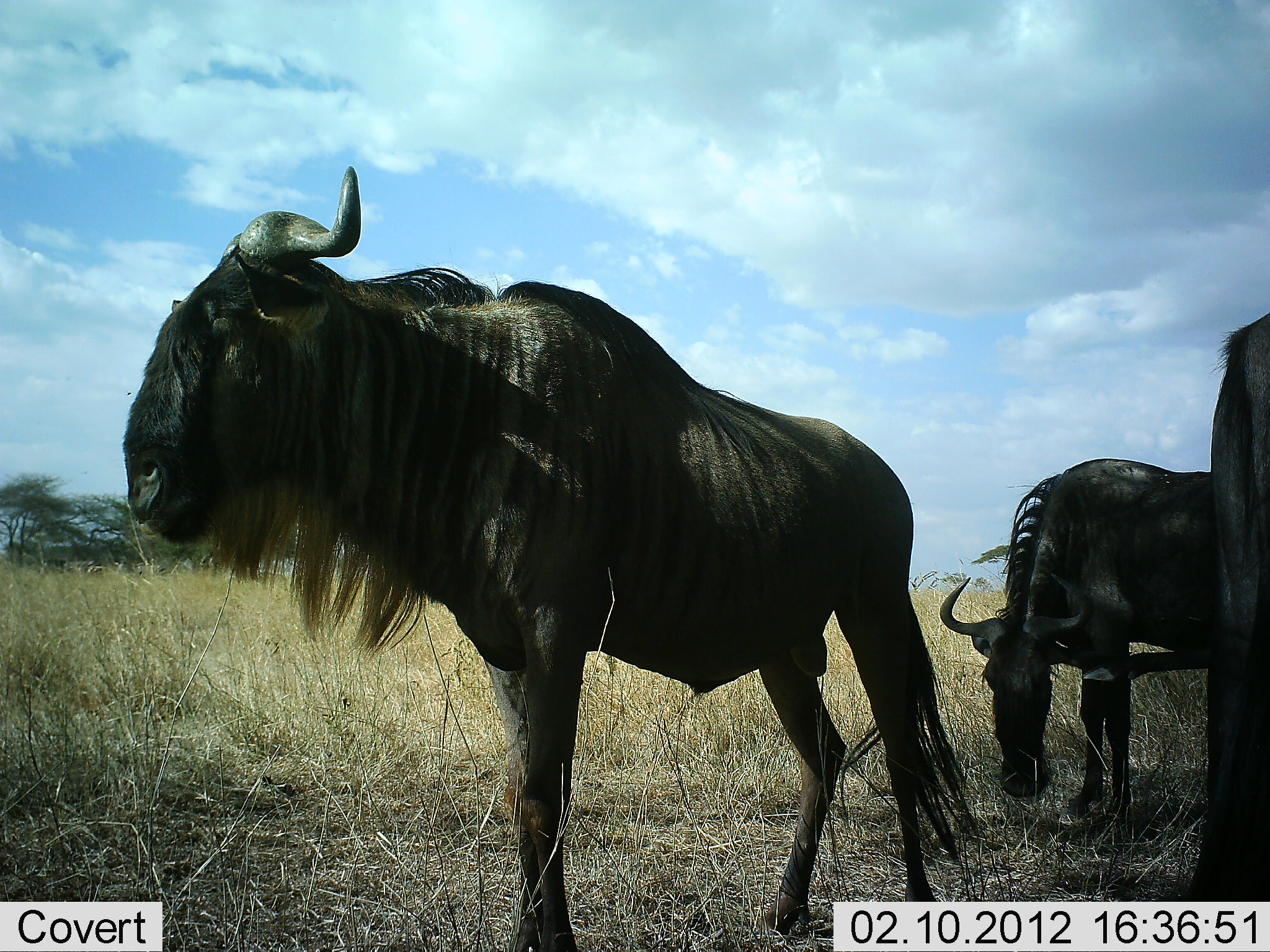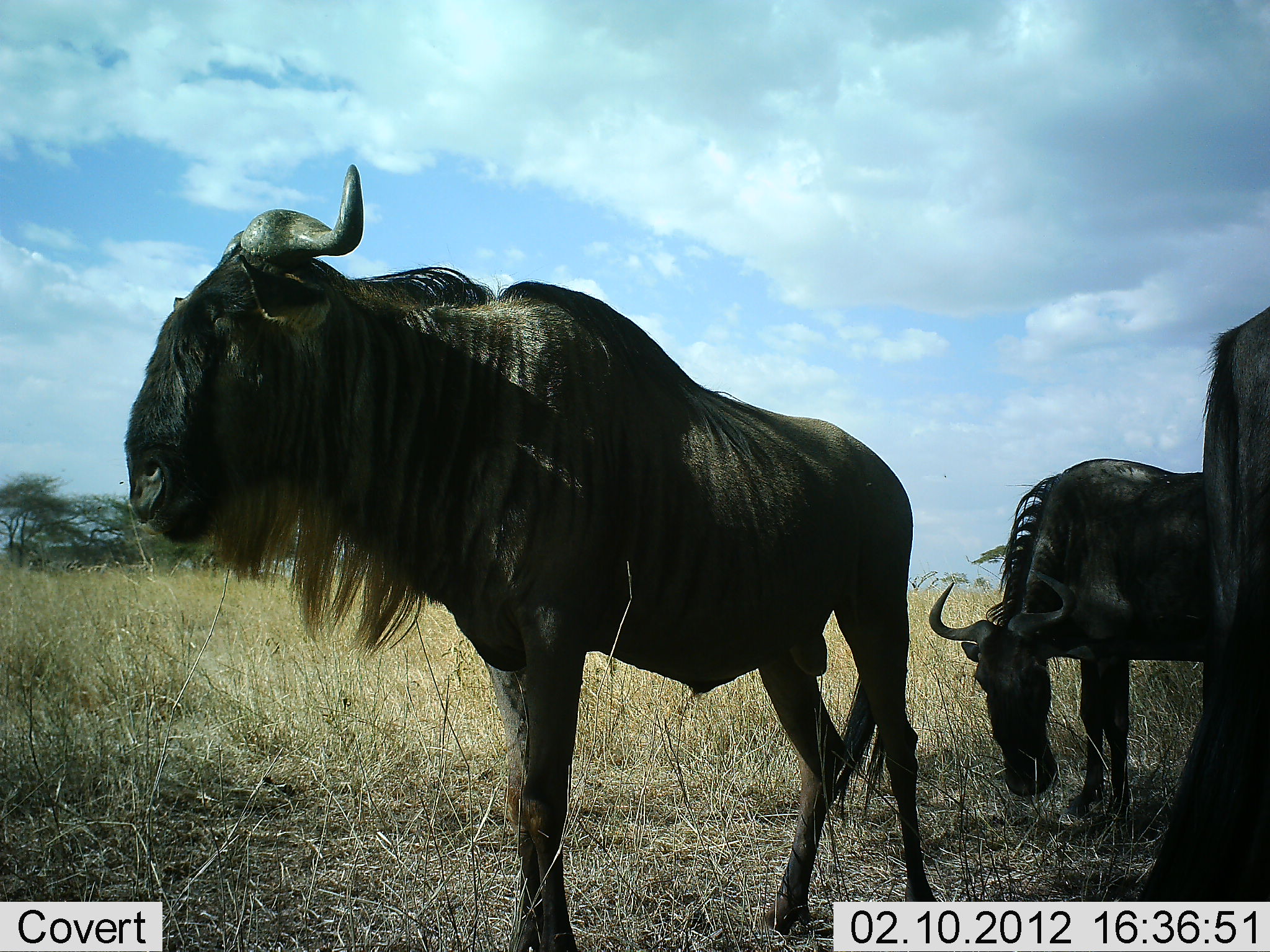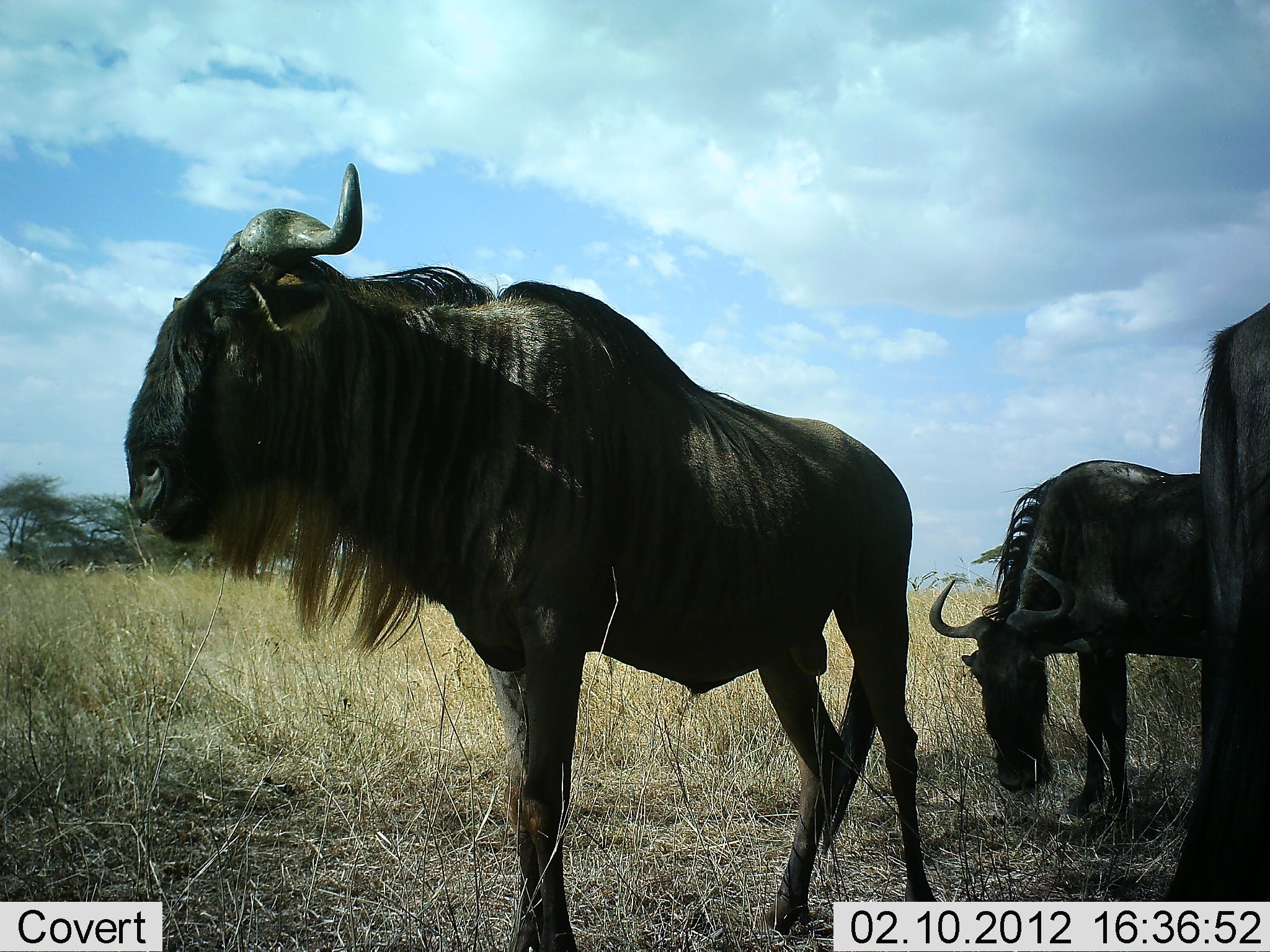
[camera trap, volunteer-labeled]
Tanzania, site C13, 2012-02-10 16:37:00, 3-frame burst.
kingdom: Animalia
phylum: Chordata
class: Mammalia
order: Artiodactyla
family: Bovidae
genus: Connochaetes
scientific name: Connochaetes taurinus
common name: blue wildebeest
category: wildebeest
Wildebeest (blue wildebeest) (Connochaetes taurinus), count 3. Behavior (volunteer vote fractions): standing 85%, resting 4%, moving 15%, interacting 0%. Young present (vote fraction): 0%. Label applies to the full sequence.